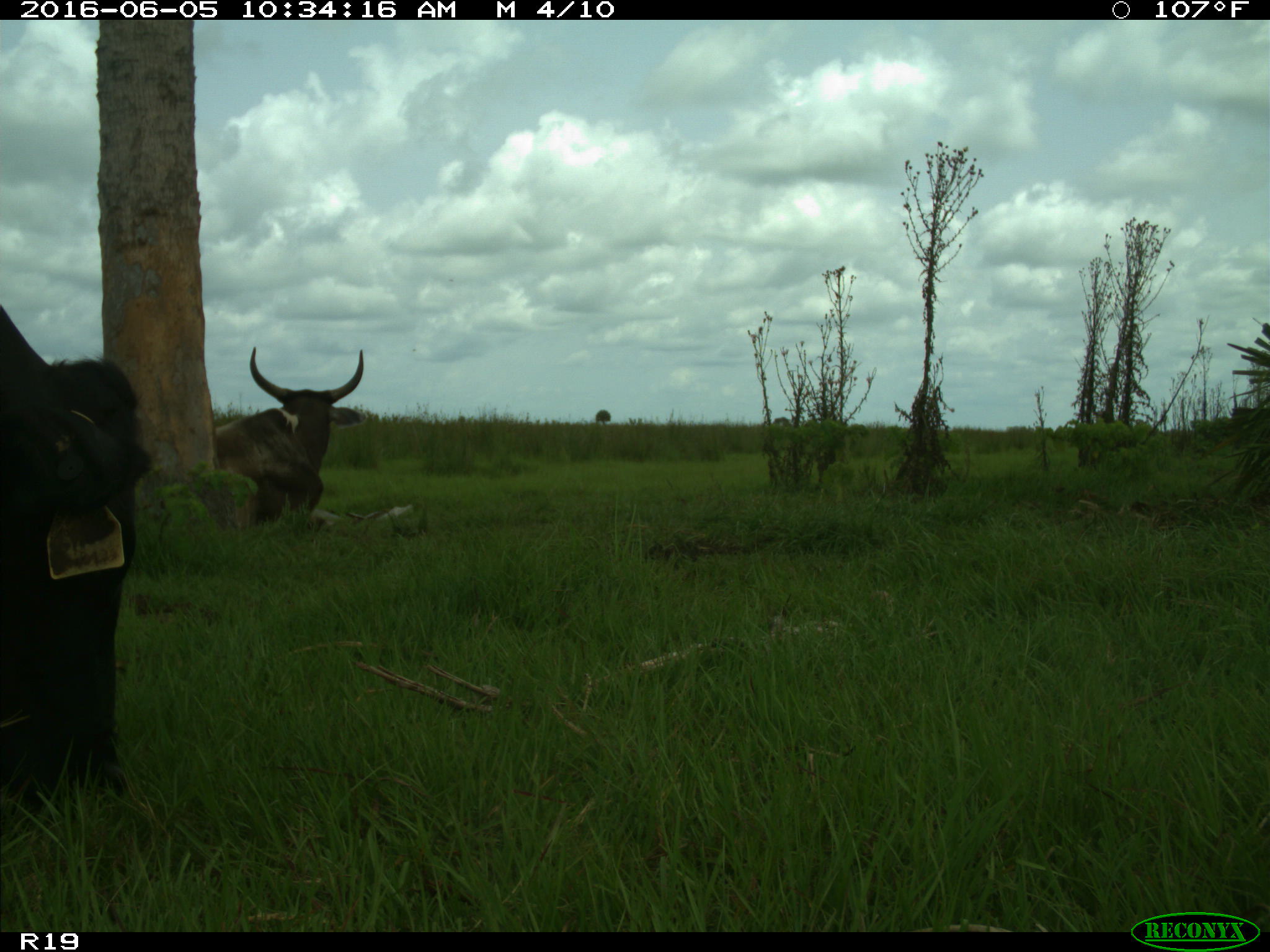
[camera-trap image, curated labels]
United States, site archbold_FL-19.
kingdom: Animalia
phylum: Chordata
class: Mammalia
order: Artiodactyla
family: Bovidae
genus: Bos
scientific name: Bos taurus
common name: domestic cow